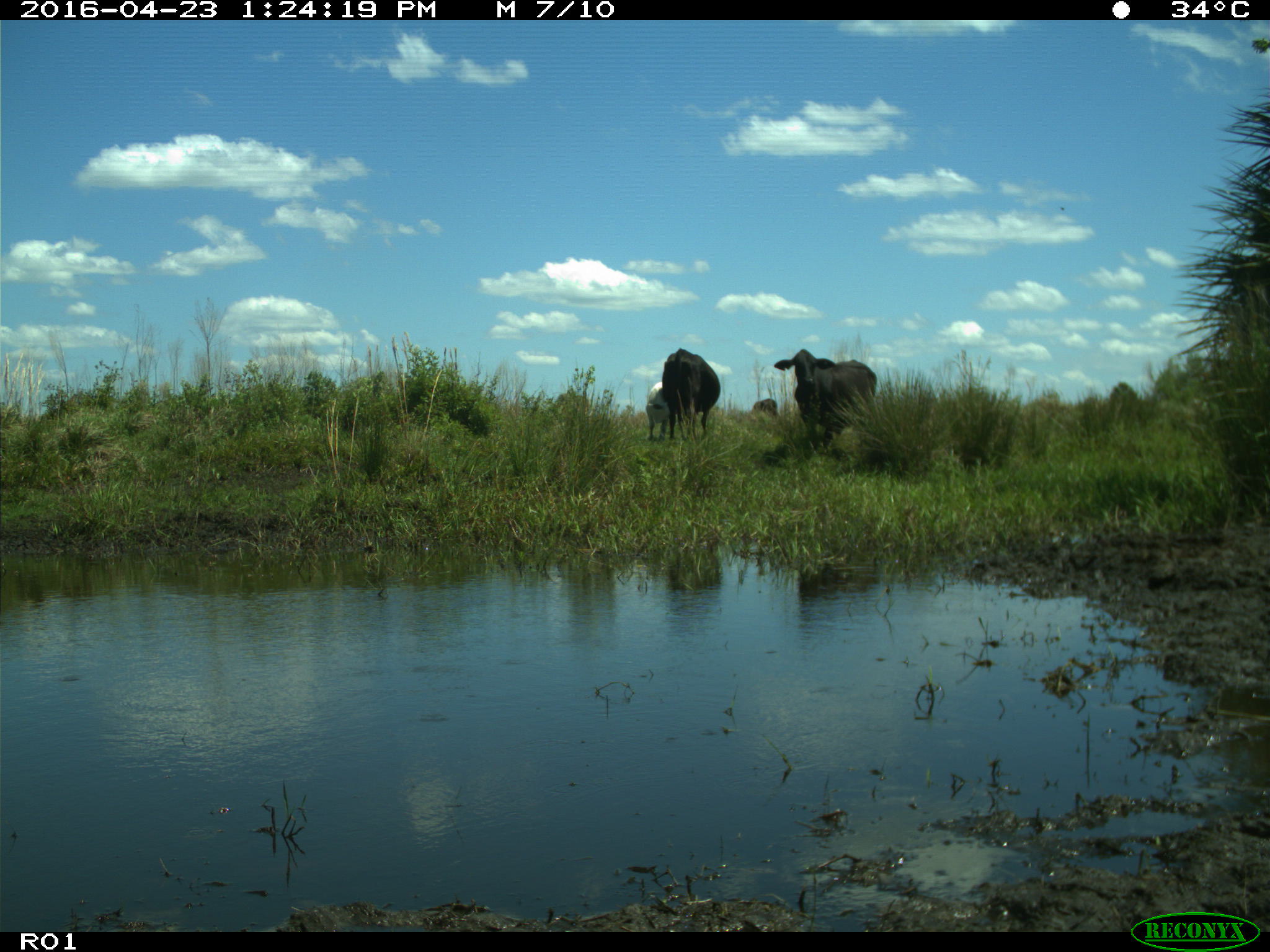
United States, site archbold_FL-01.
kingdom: Animalia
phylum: Chordata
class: Mammalia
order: Artiodactyla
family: Bovidae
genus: Bos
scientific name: Bos taurus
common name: domestic cow